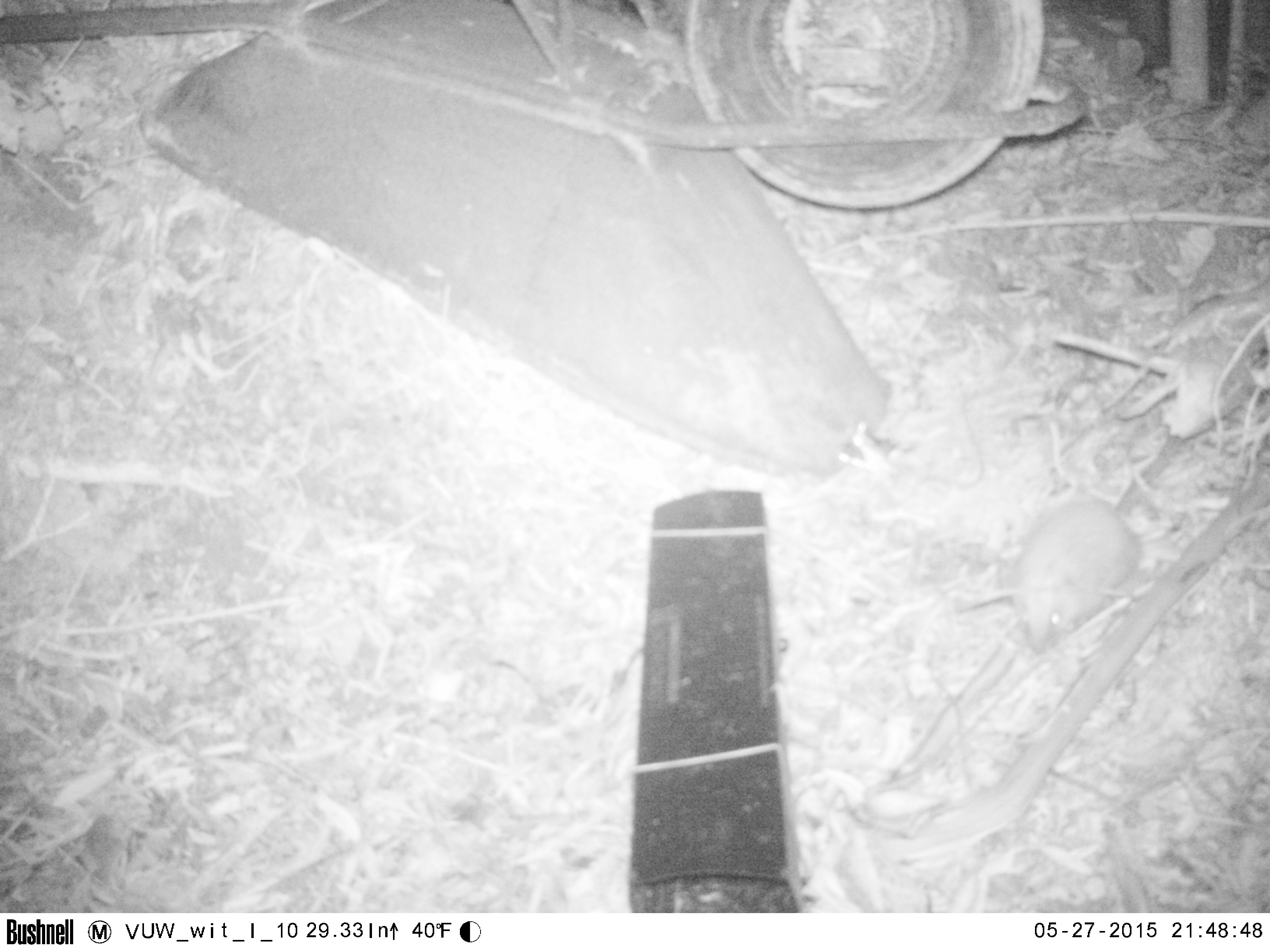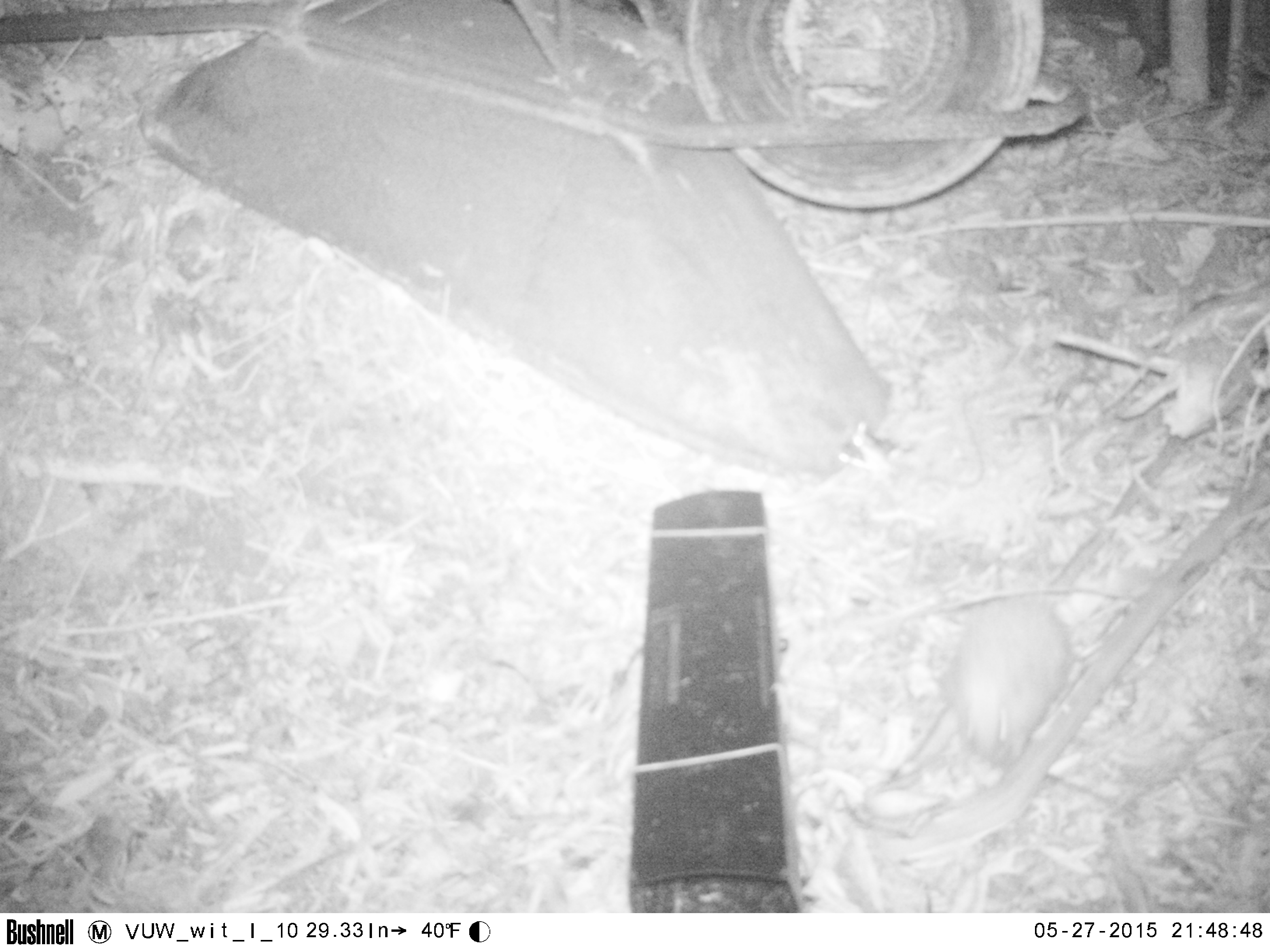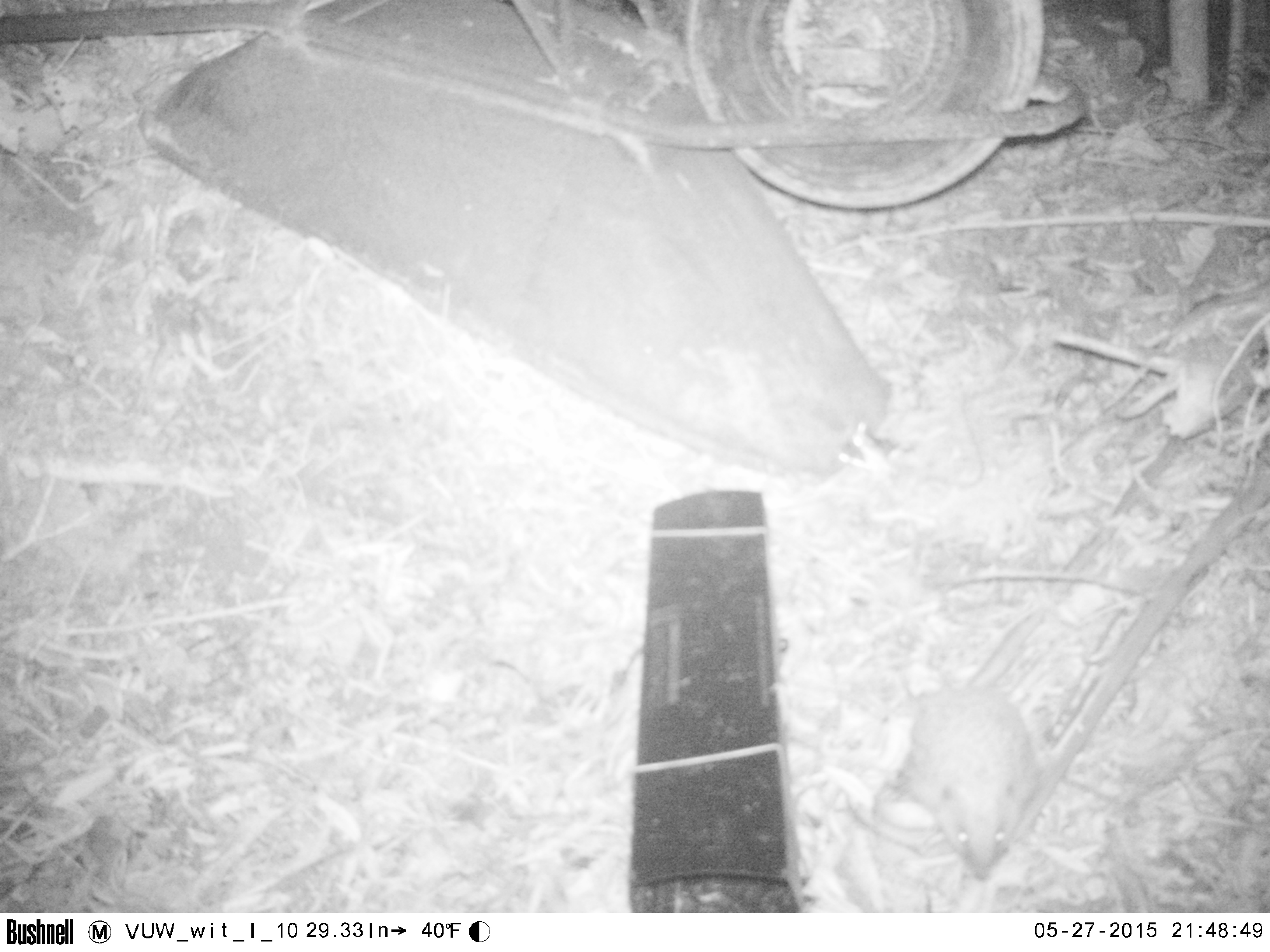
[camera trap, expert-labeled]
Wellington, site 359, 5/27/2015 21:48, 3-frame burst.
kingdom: Animalia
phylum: Chordata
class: Mammalia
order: Eulipotyphla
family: Erinaceidae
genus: Erinaceus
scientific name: Erinaceus europaeus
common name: hedgehog